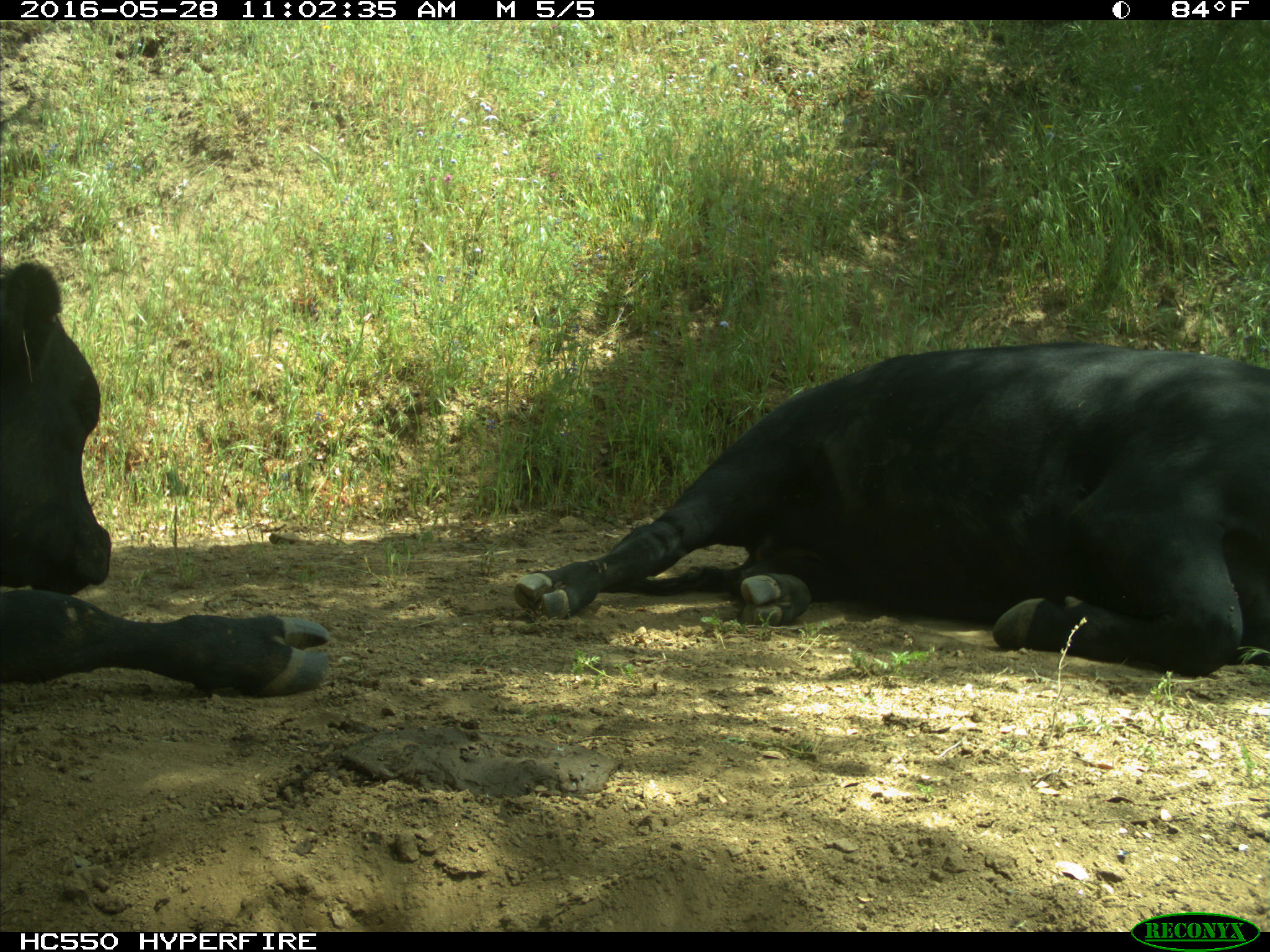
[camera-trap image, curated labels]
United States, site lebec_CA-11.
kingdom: Animalia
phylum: Chordata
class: Mammalia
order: Artiodactyla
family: Bovidae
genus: Bos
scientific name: Bos taurus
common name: domestic cow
Bos taurus (domestic cow).